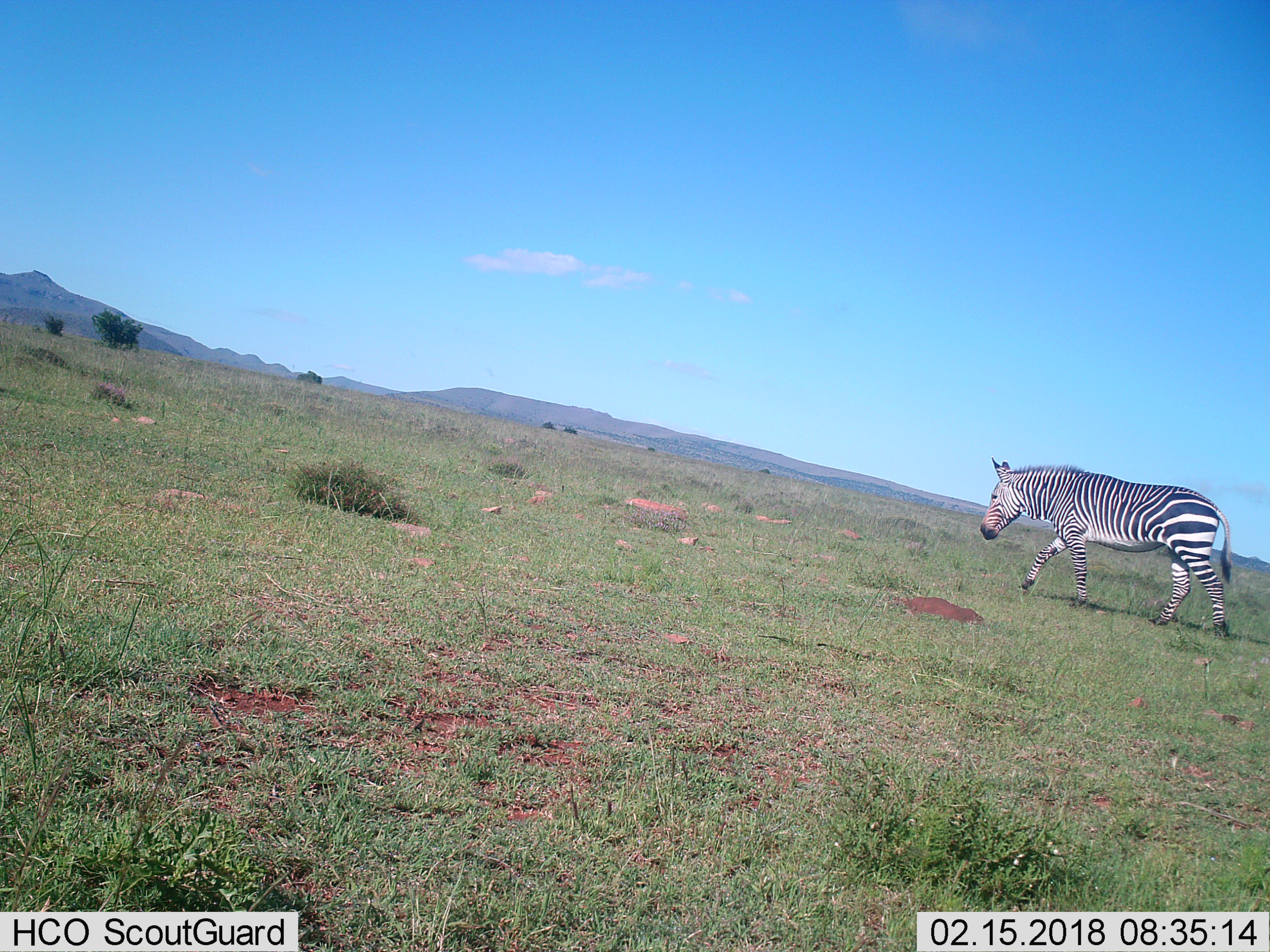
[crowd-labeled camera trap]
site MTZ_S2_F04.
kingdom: Animalia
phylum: Chordata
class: Mammalia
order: Perissodactyla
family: Equidae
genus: Equus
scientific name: Equus zebra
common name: mountain zebra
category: zebramountain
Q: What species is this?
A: Zebramountain (mountain zebra) (Equus zebra).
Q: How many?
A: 1.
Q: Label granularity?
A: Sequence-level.